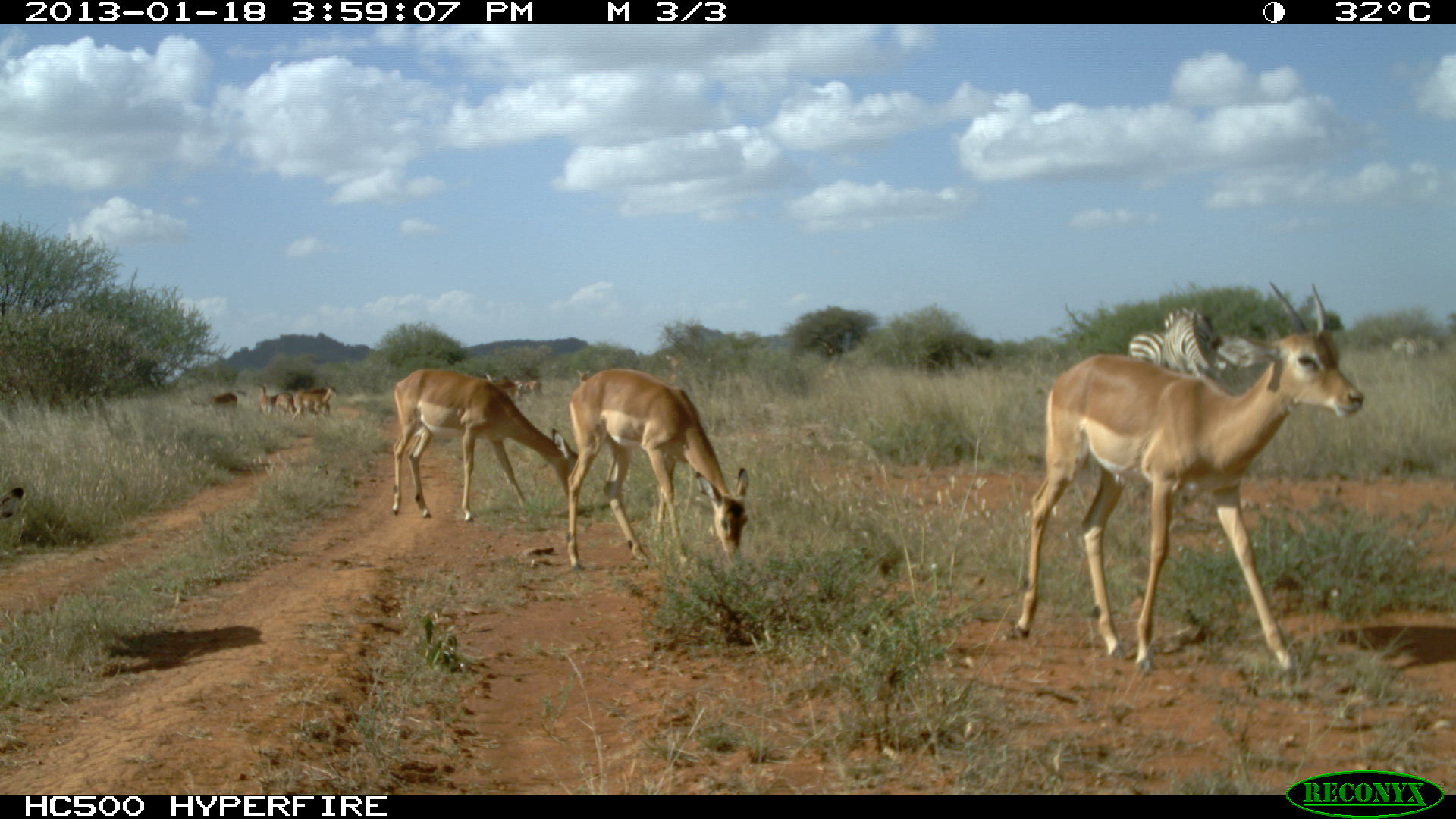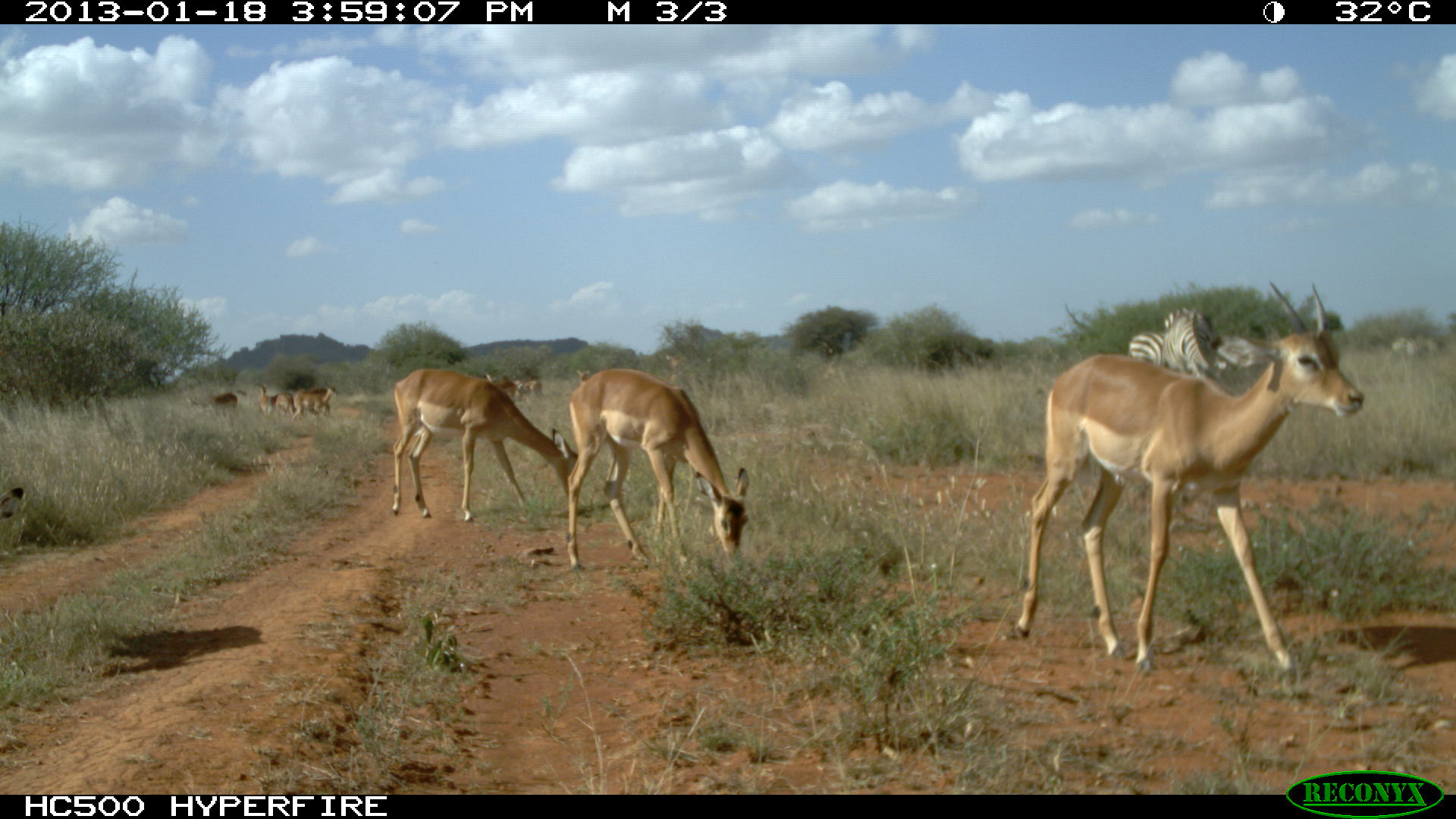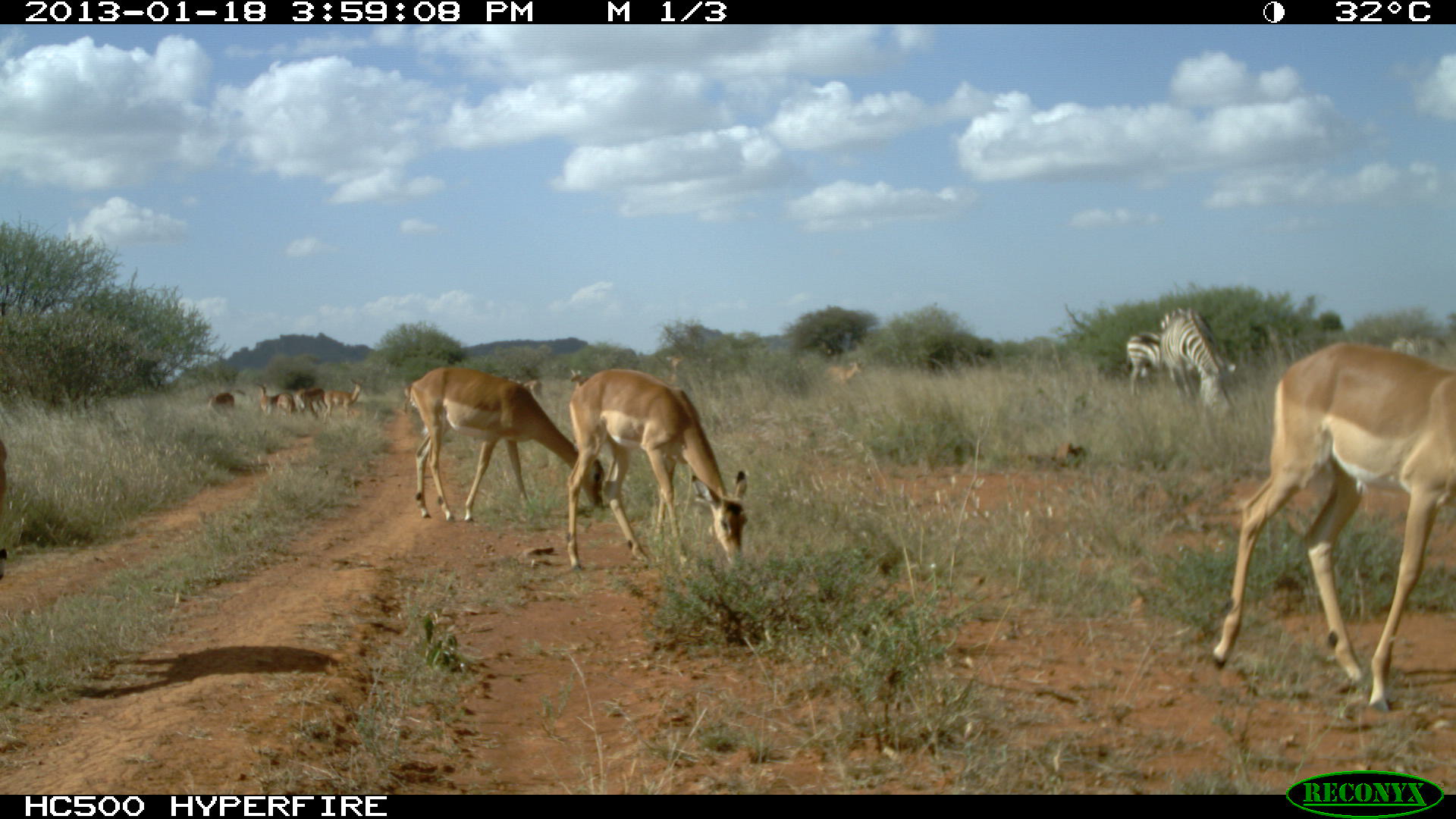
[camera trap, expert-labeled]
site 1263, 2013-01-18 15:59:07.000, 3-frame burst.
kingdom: Animalia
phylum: Chordata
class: Mammalia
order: Artiodactyla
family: Bovidae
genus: Aepyceros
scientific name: Aepyceros melampus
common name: impala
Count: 13.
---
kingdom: Animalia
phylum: Chordata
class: Mammalia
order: Perissodactyla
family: Equidae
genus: Equus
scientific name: Equus quagga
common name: plains zebra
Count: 4.